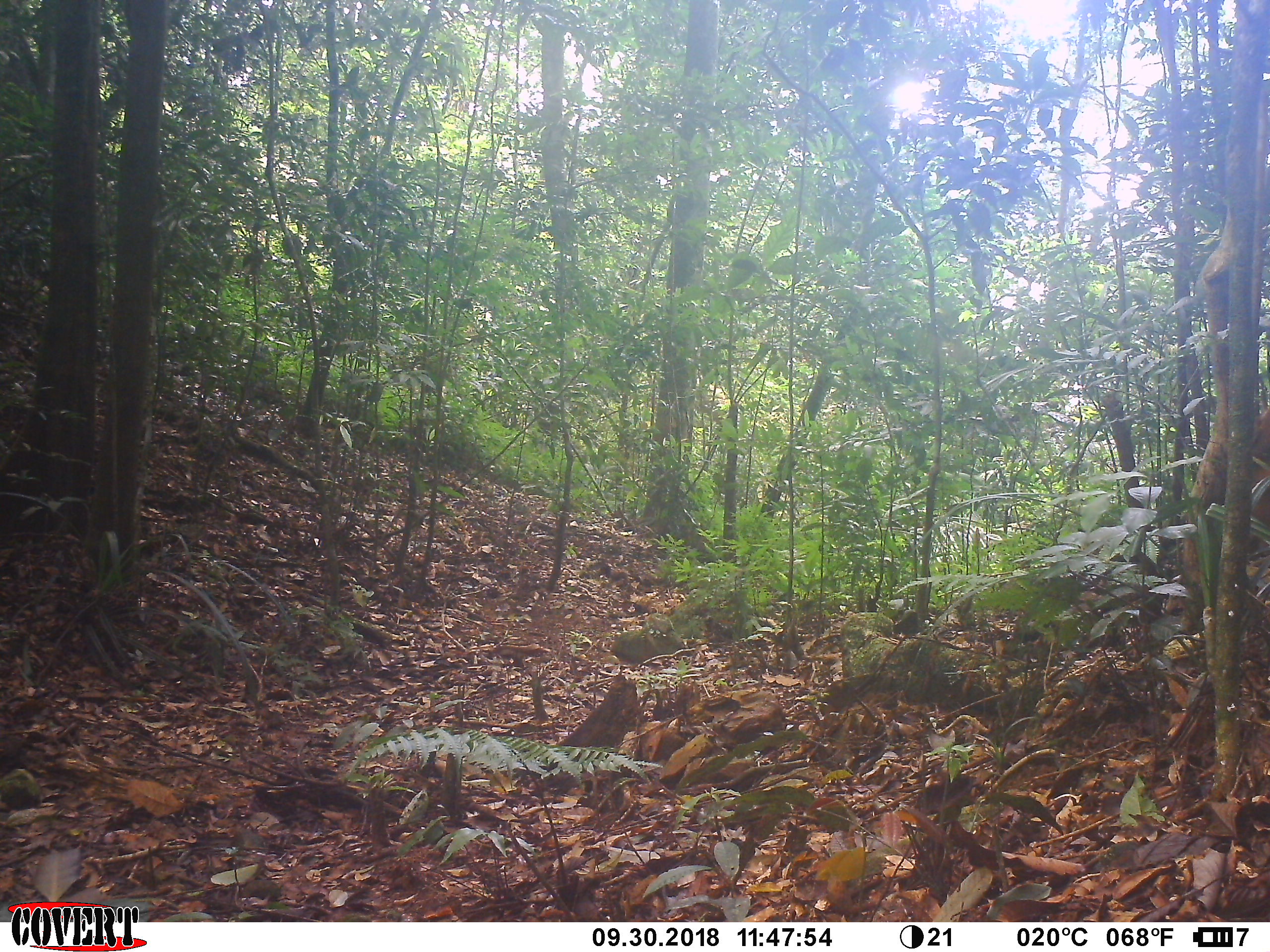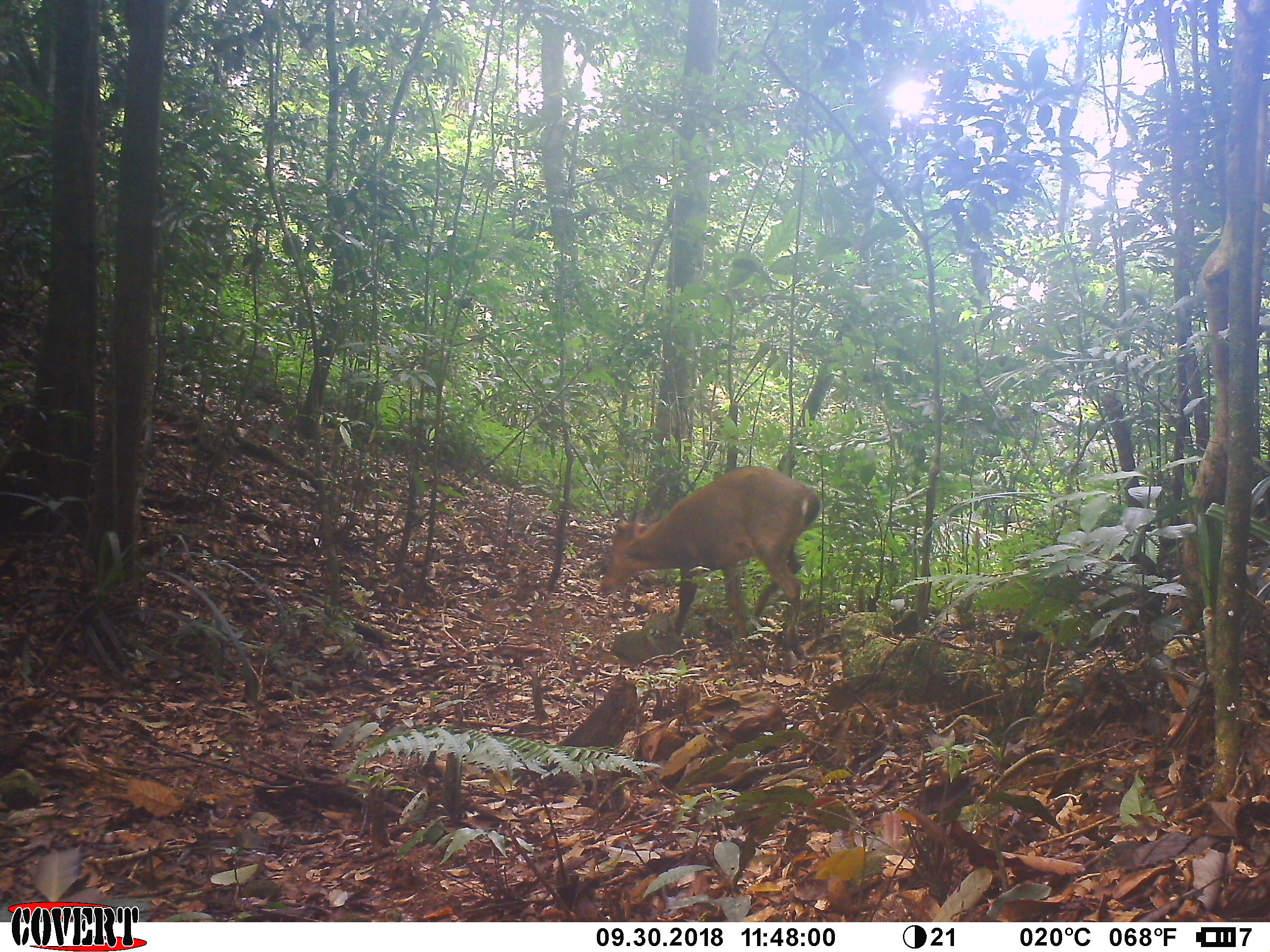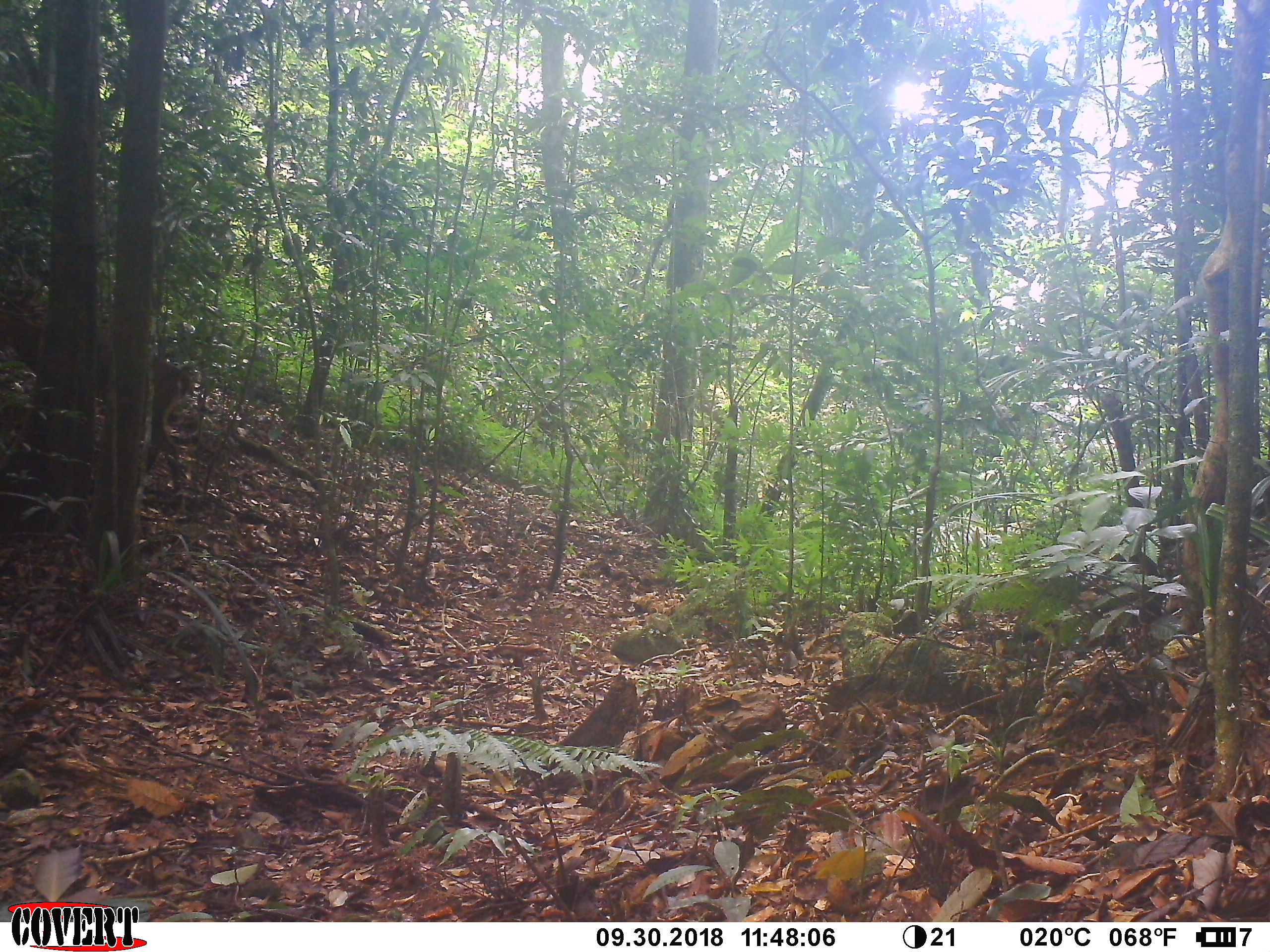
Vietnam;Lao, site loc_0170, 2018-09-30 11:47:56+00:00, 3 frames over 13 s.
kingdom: Animalia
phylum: Chordata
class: Mammalia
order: Artiodactyla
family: Cervidae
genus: Muntiacus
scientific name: Muntiacus vuquangensis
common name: large-antlered muntjac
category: large antlered muntjac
Large antlered muntjac (large-antlered muntjac) (Muntiacus vuquangensis). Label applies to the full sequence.